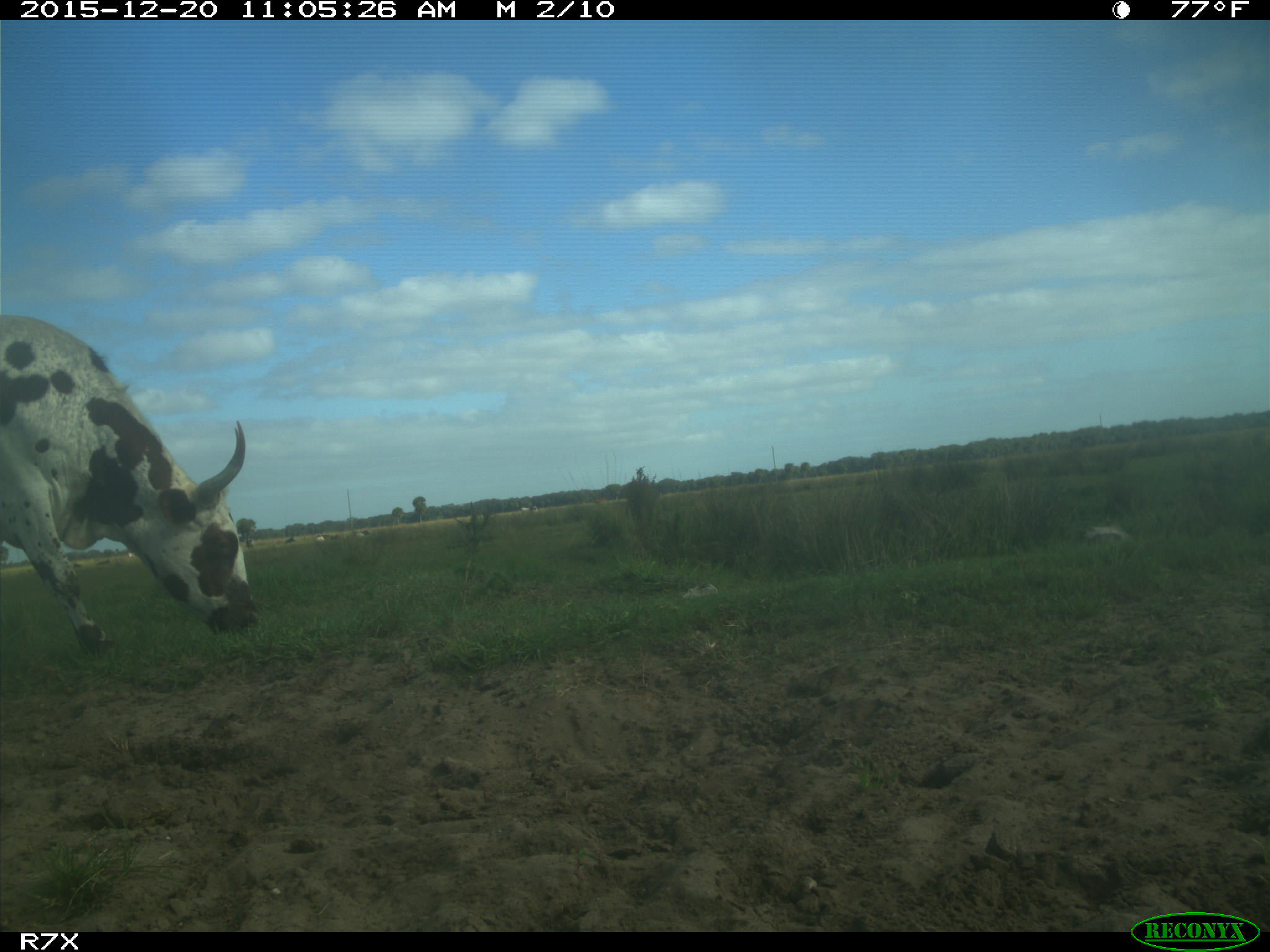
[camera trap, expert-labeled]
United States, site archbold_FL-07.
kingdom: Animalia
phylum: Chordata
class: Mammalia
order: Artiodactyla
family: Bovidae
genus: Bos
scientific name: Bos taurus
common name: domestic cow